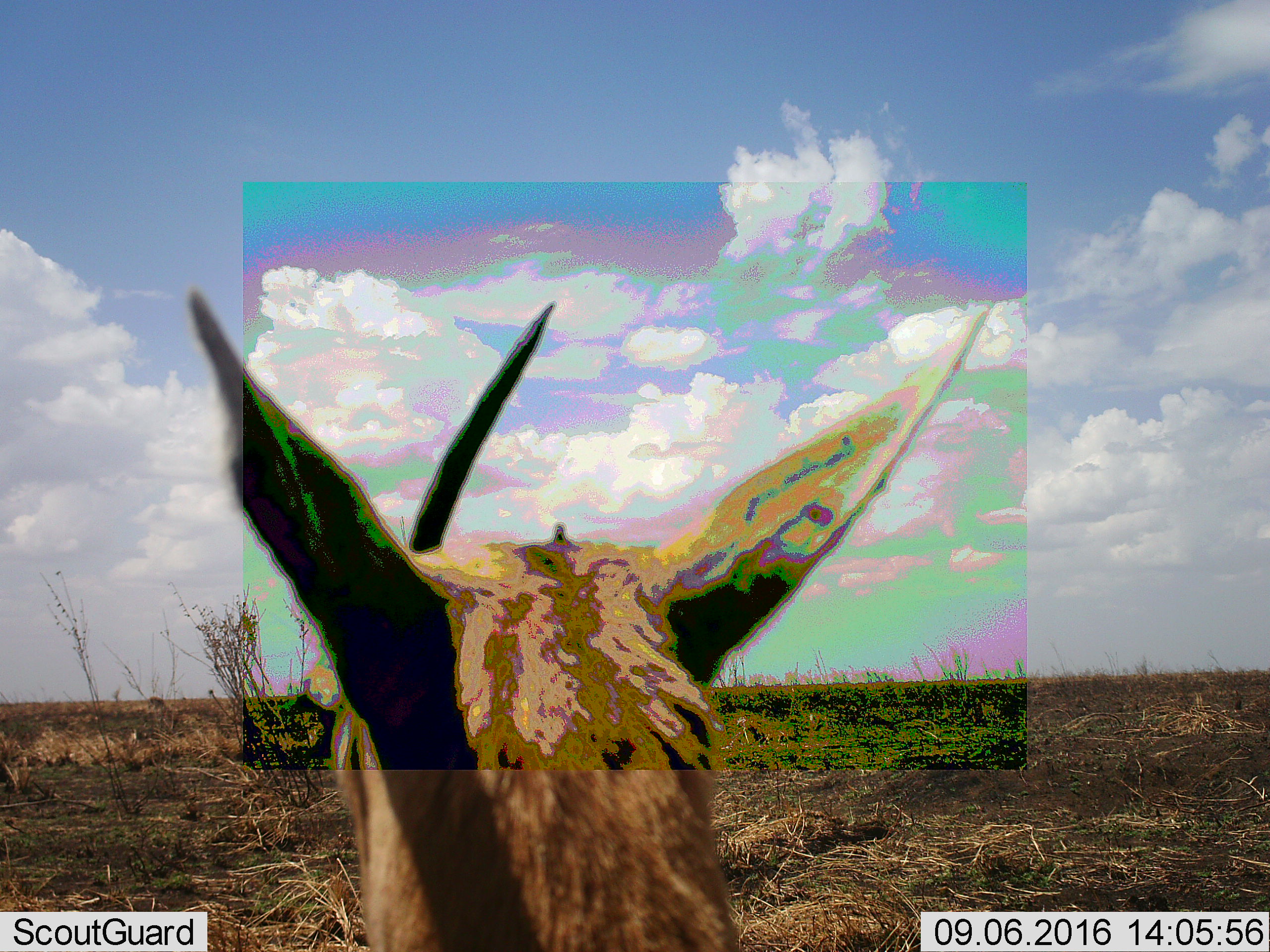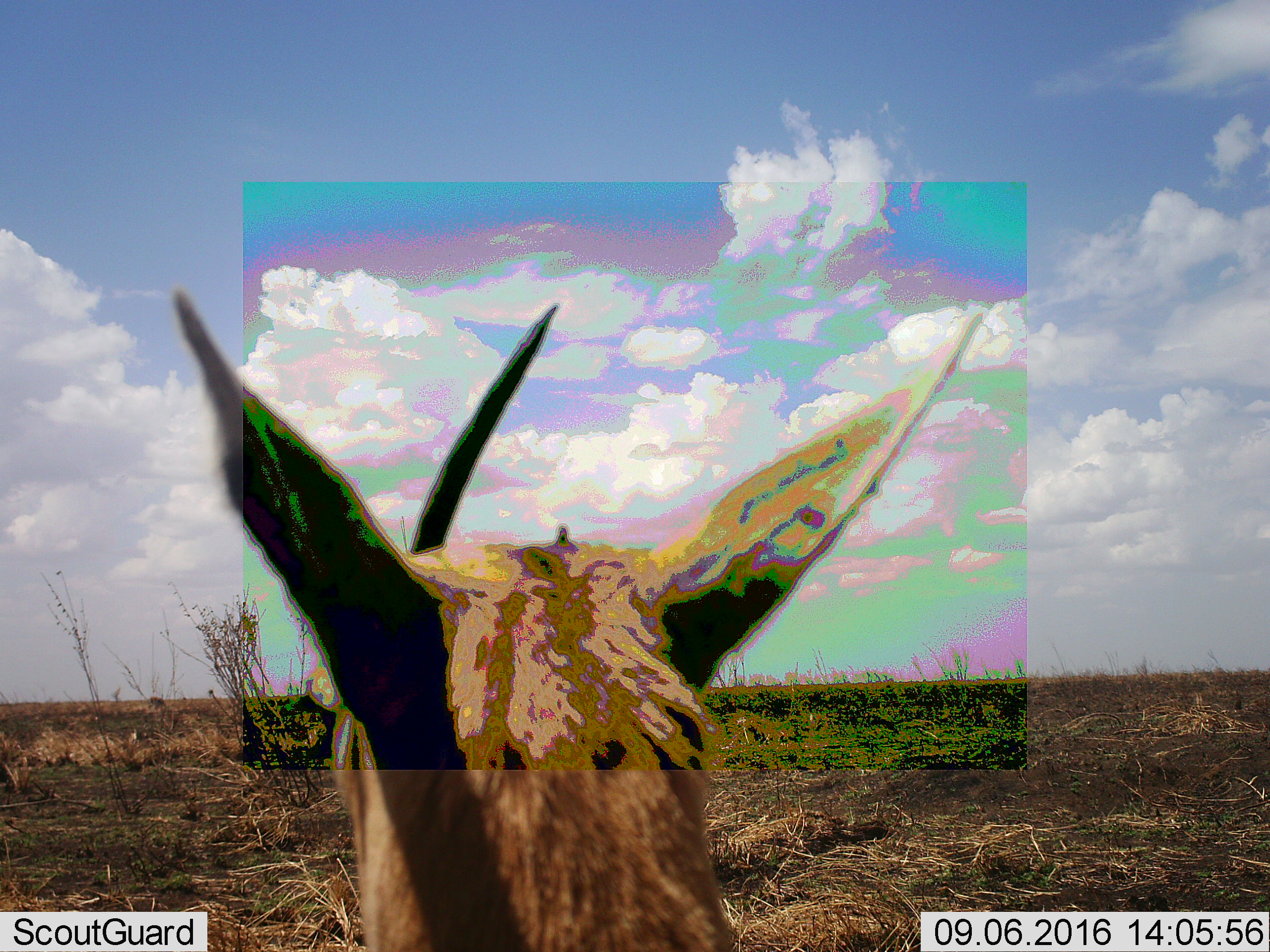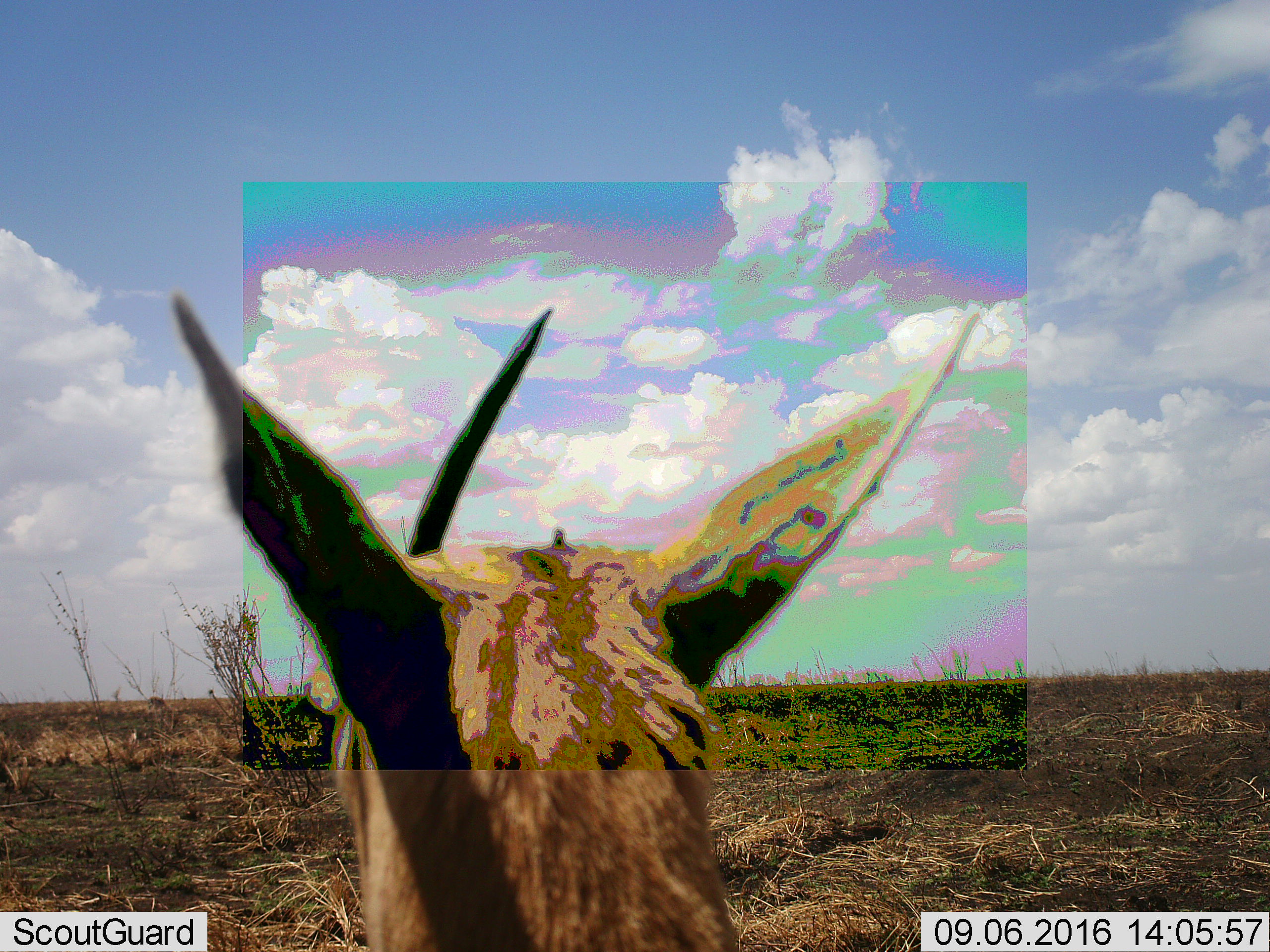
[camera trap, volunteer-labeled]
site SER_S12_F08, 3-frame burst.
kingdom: Animalia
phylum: Chordata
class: Mammalia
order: Artiodactyla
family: Bovidae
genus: Eudorcas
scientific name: Eudorcas thomsonii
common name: thomson's gazelle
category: gazellethomsons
Gazellethomsons (thomson's gazelle) (Eudorcas thomsonii), count 1. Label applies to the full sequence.